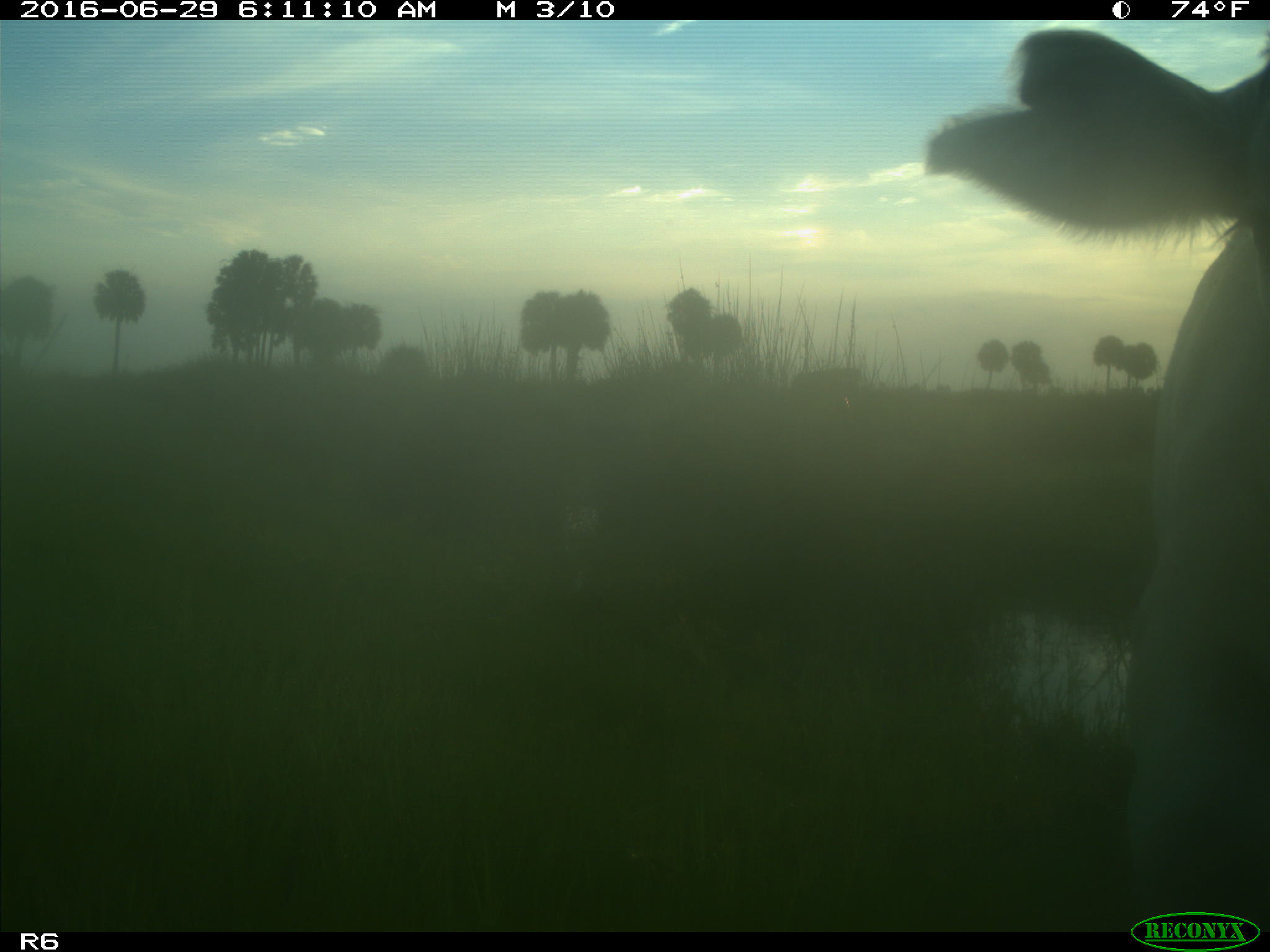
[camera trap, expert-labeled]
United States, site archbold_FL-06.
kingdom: Animalia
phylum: Chordata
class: Mammalia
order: Artiodactyla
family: Bovidae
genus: Bos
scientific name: Bos taurus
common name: domestic cow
Bos taurus (domestic cow).